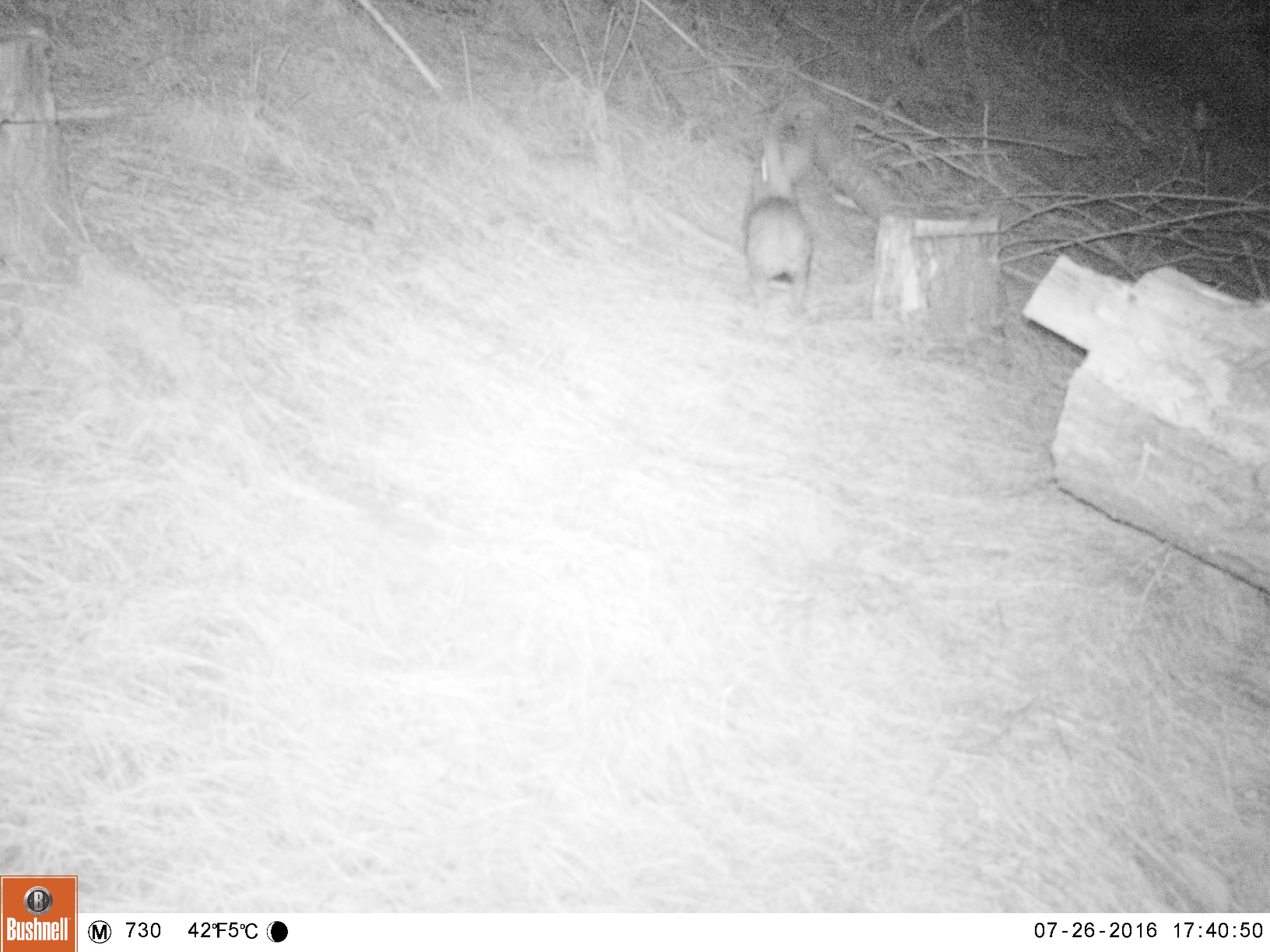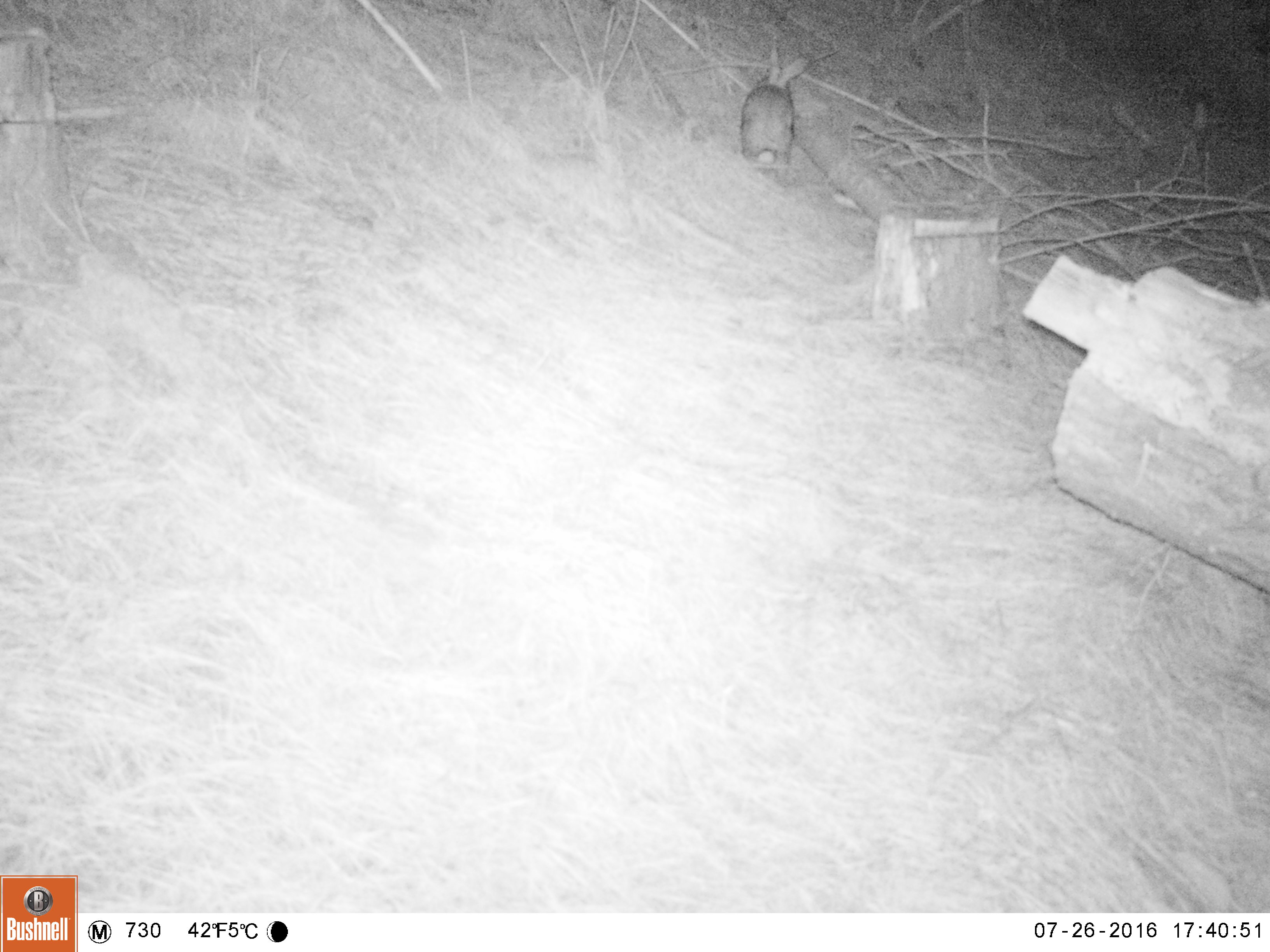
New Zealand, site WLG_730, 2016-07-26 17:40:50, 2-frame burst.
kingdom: Animalia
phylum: Chordata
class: Mammalia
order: Lagomorpha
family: Leporidae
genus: Oryctolagus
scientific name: Oryctolagus cuniculus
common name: european rabbit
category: rabbit